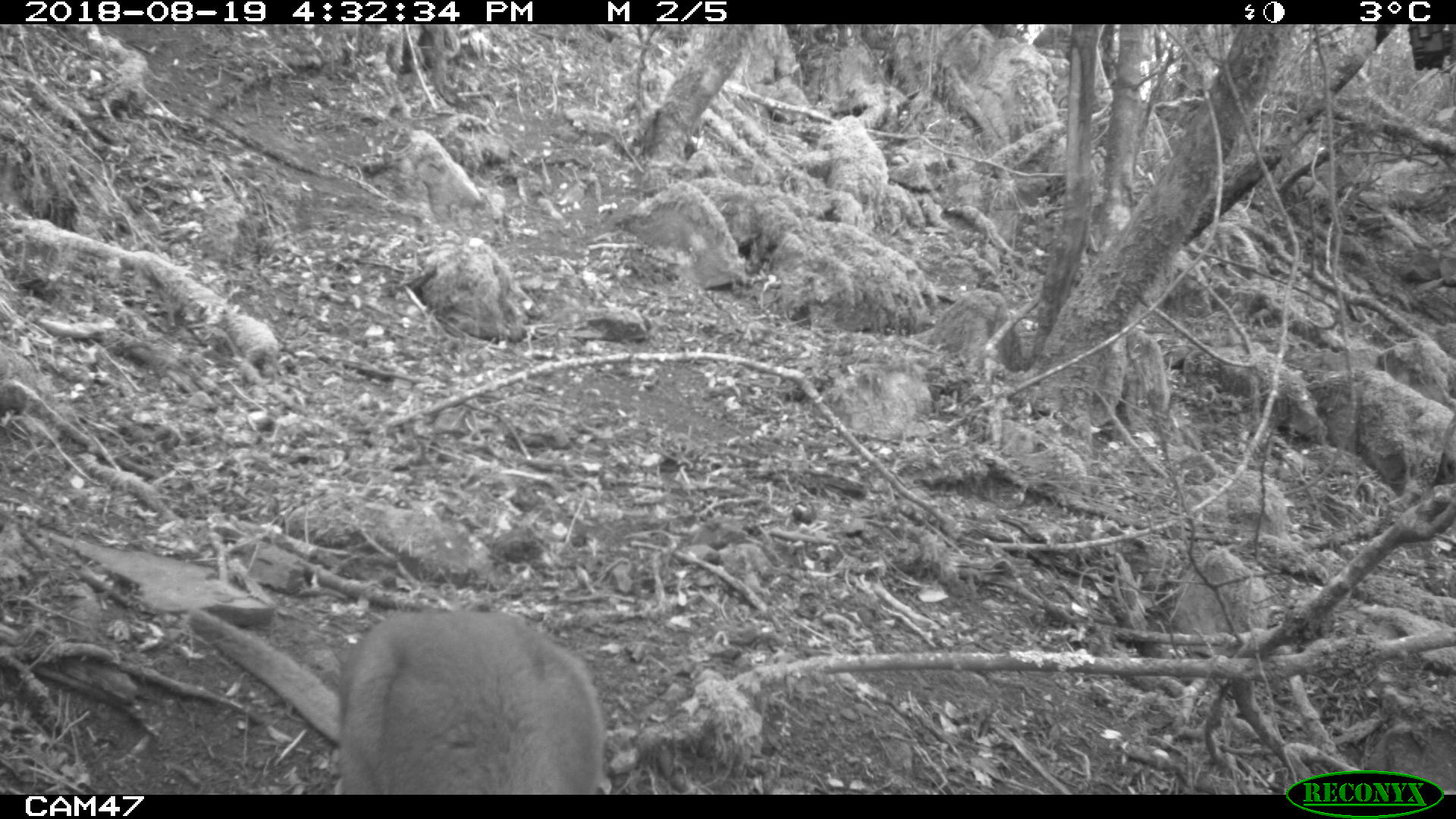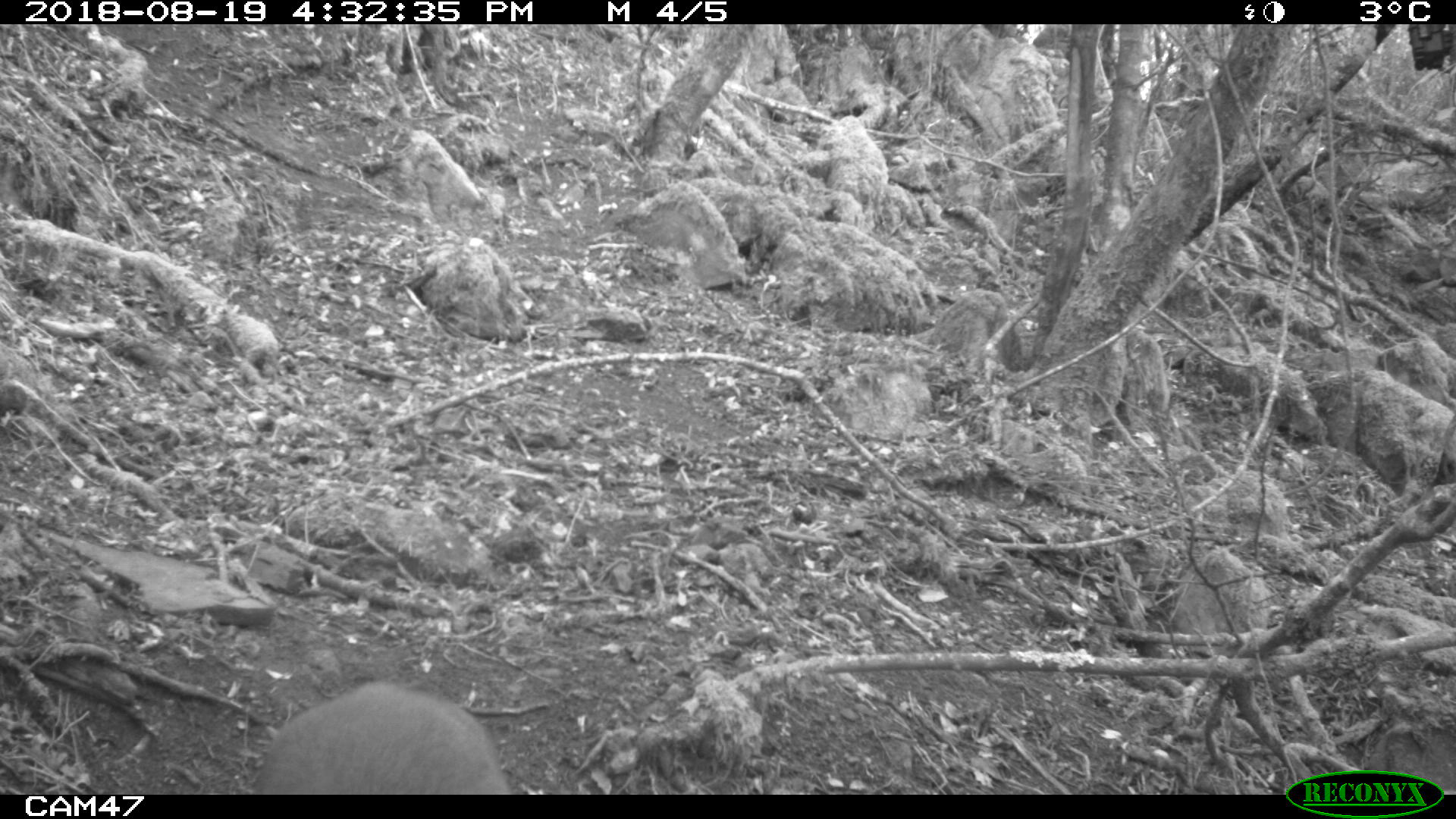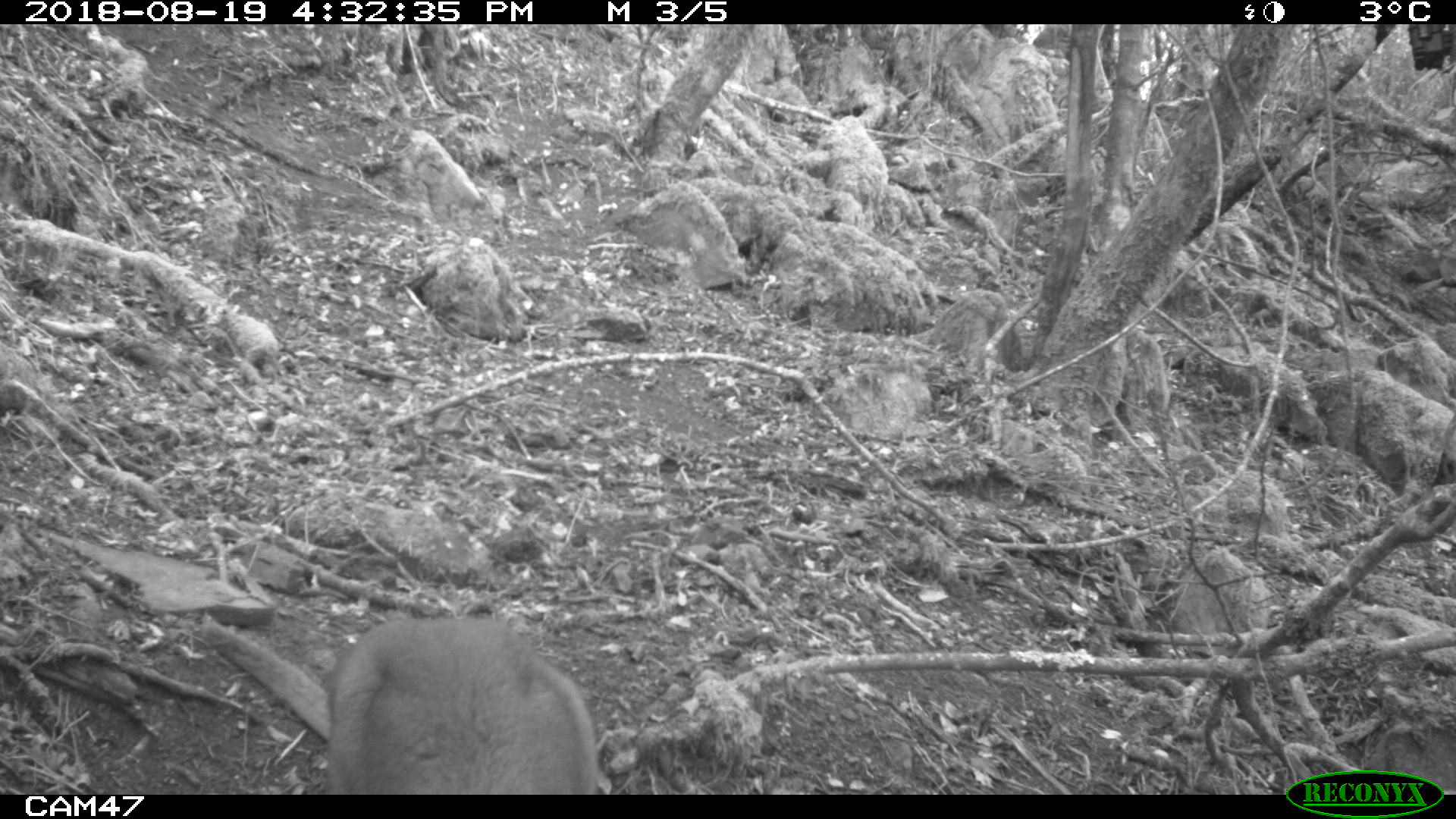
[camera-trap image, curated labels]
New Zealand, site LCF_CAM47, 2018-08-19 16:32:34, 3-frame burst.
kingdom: Animalia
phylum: Chordata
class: Mammalia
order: Diprotodontia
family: Macropodidae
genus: Notamacropus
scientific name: Notamacropus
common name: wallaby